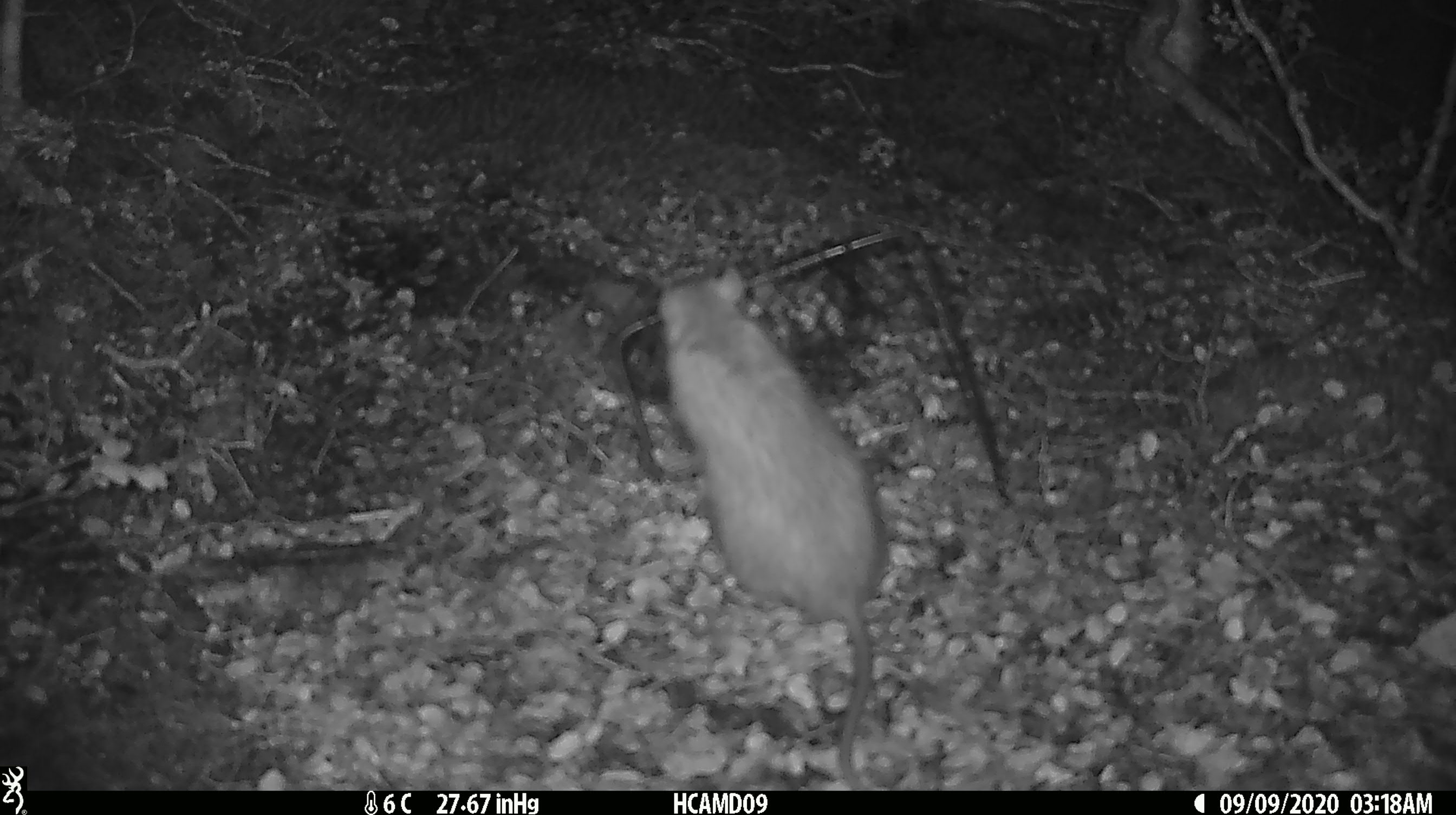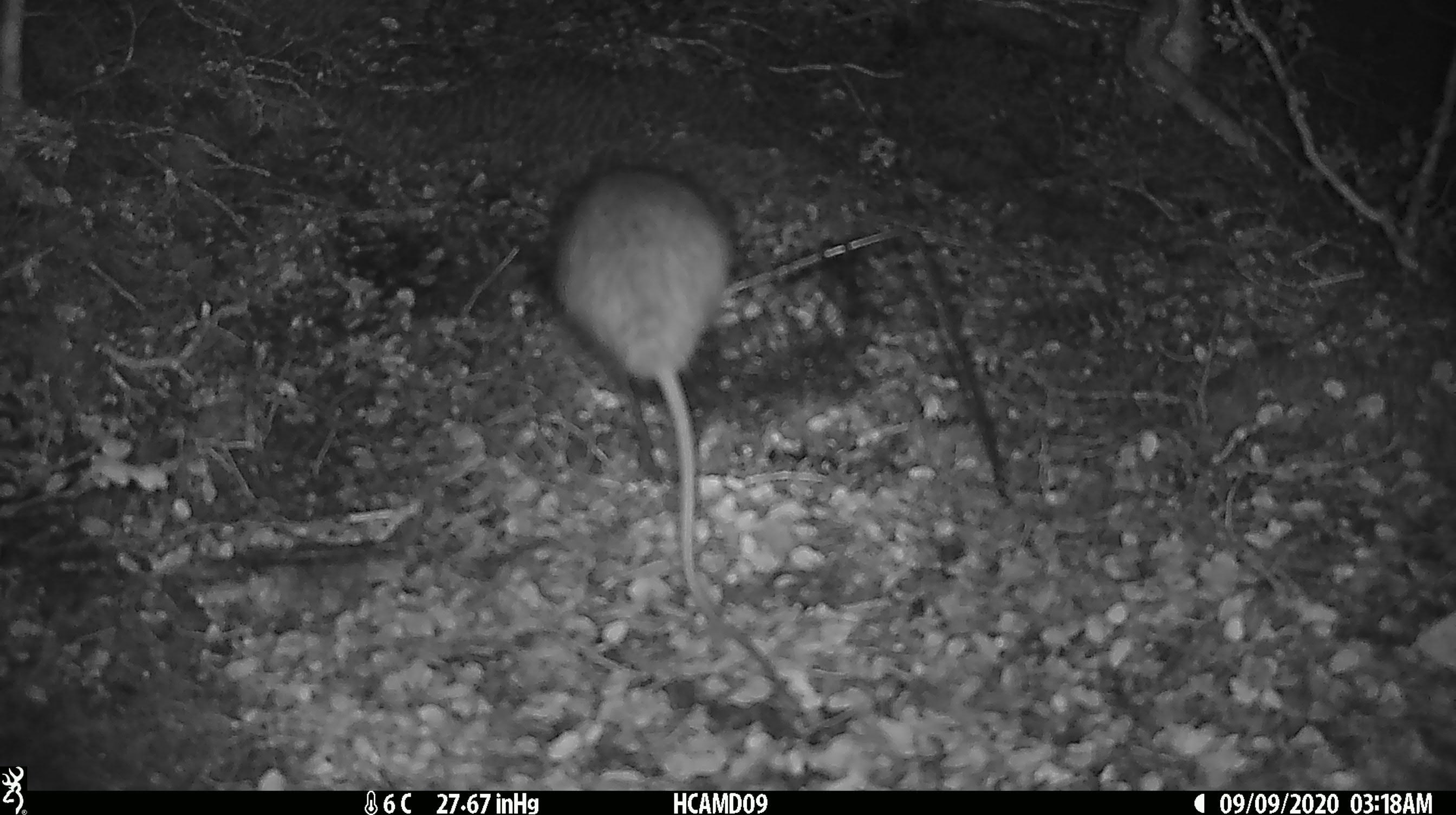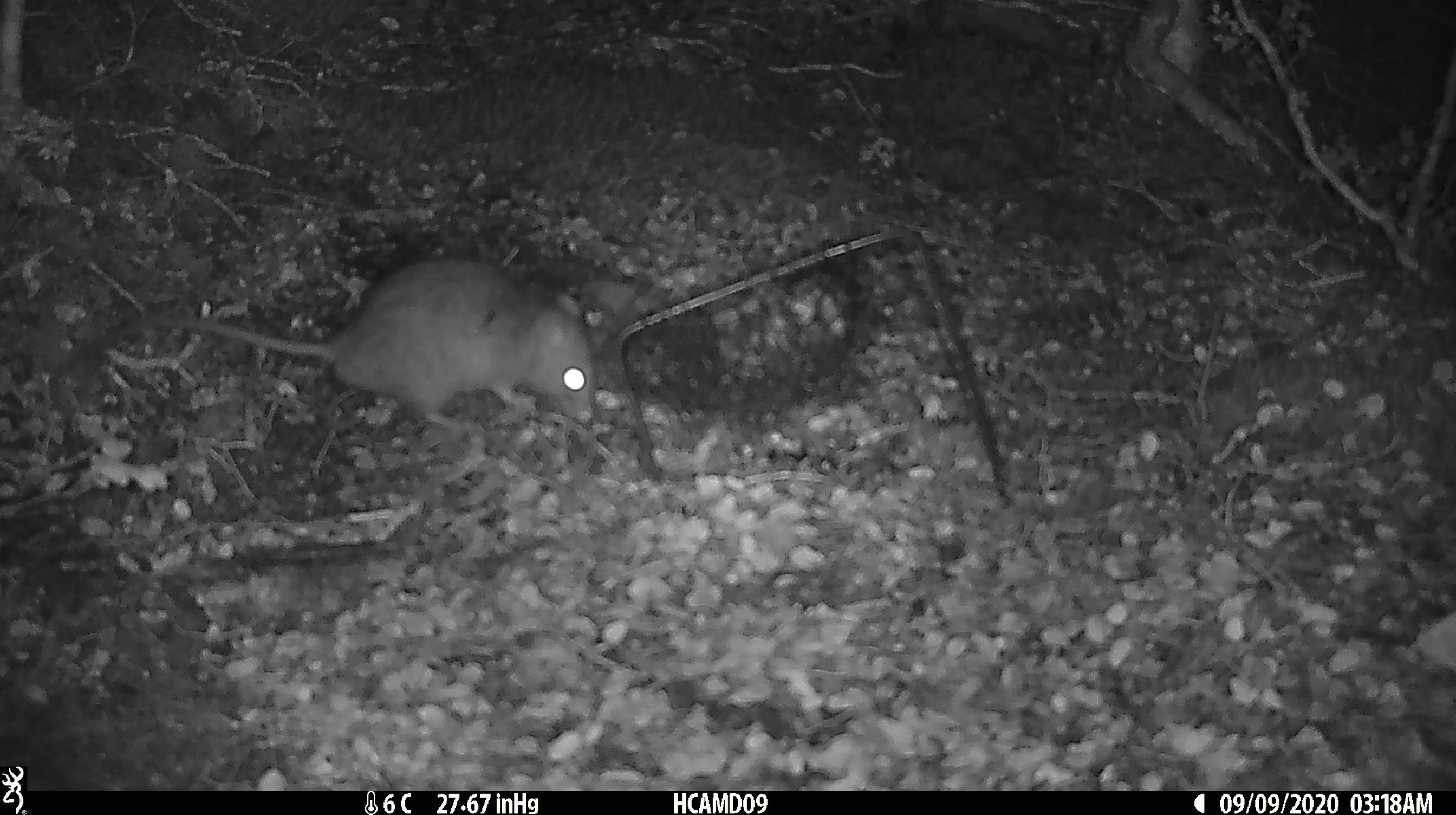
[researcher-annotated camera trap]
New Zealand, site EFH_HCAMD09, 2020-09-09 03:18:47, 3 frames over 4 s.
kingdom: Animalia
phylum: Chordata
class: Mammalia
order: Rodentia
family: Muridae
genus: Rattus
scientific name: Rattus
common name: rat